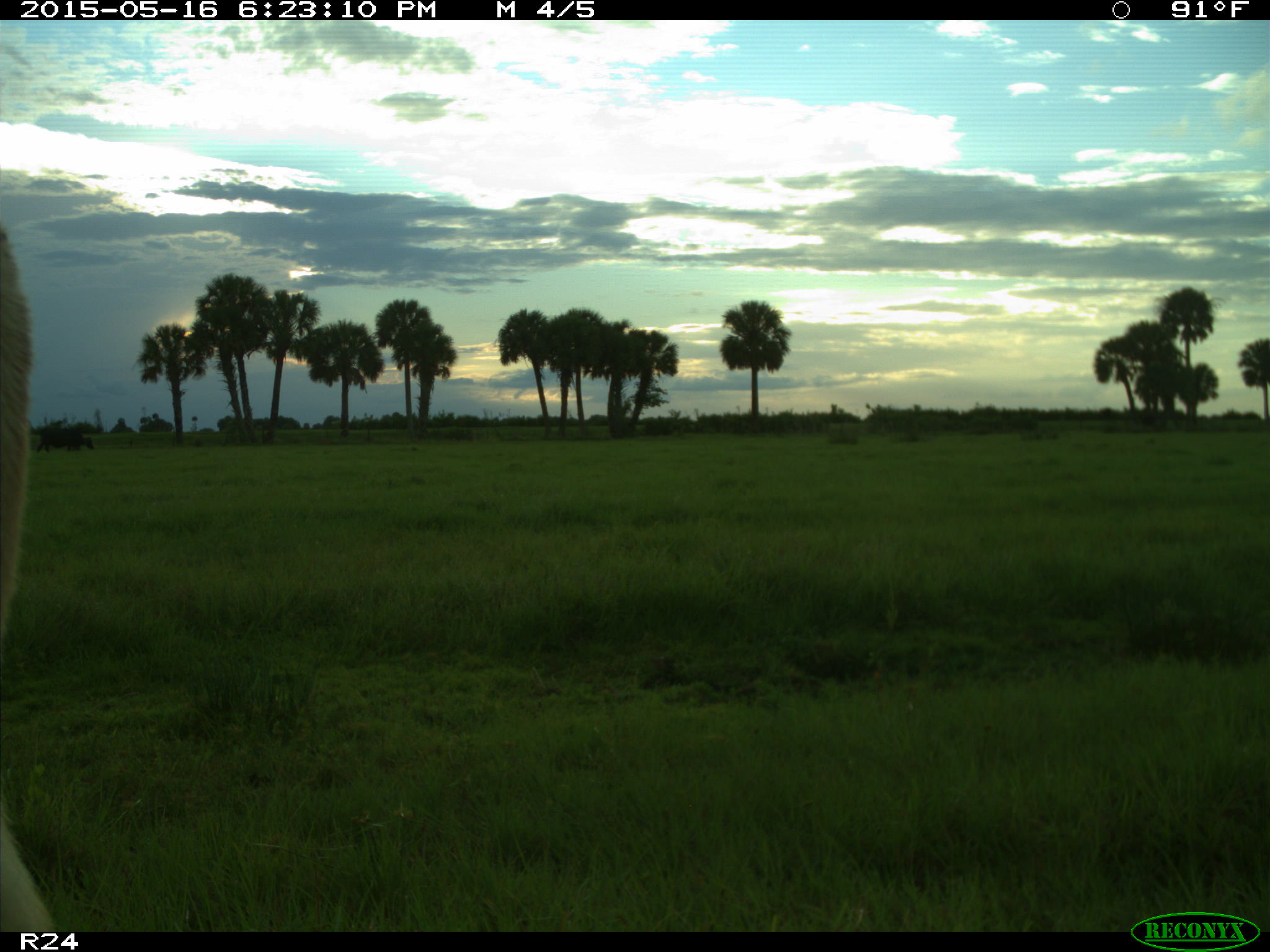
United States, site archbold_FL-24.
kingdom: Animalia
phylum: Chordata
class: Mammalia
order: Artiodactyla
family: Bovidae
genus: Bos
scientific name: Bos taurus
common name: domestic cow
Bos taurus (domestic cow).